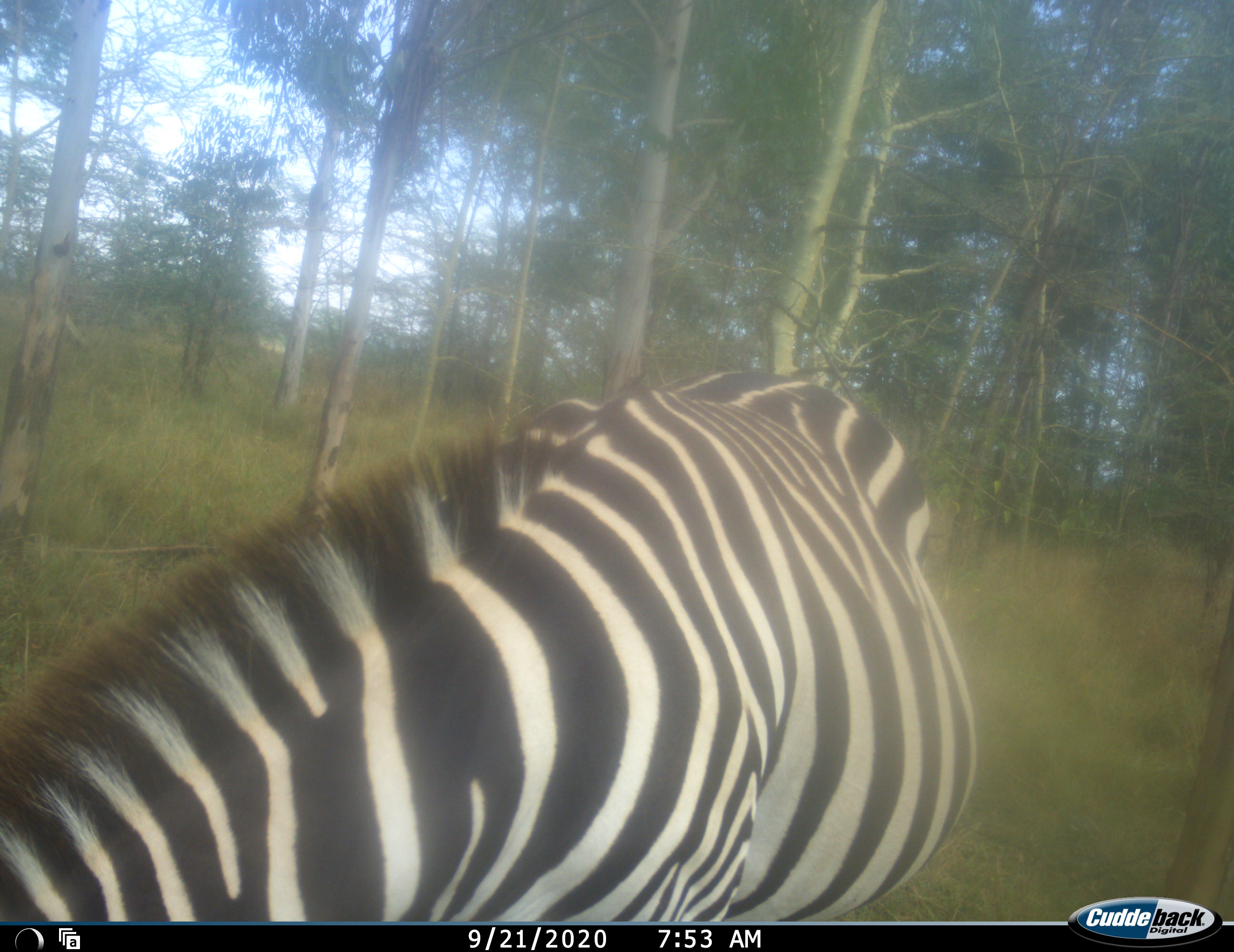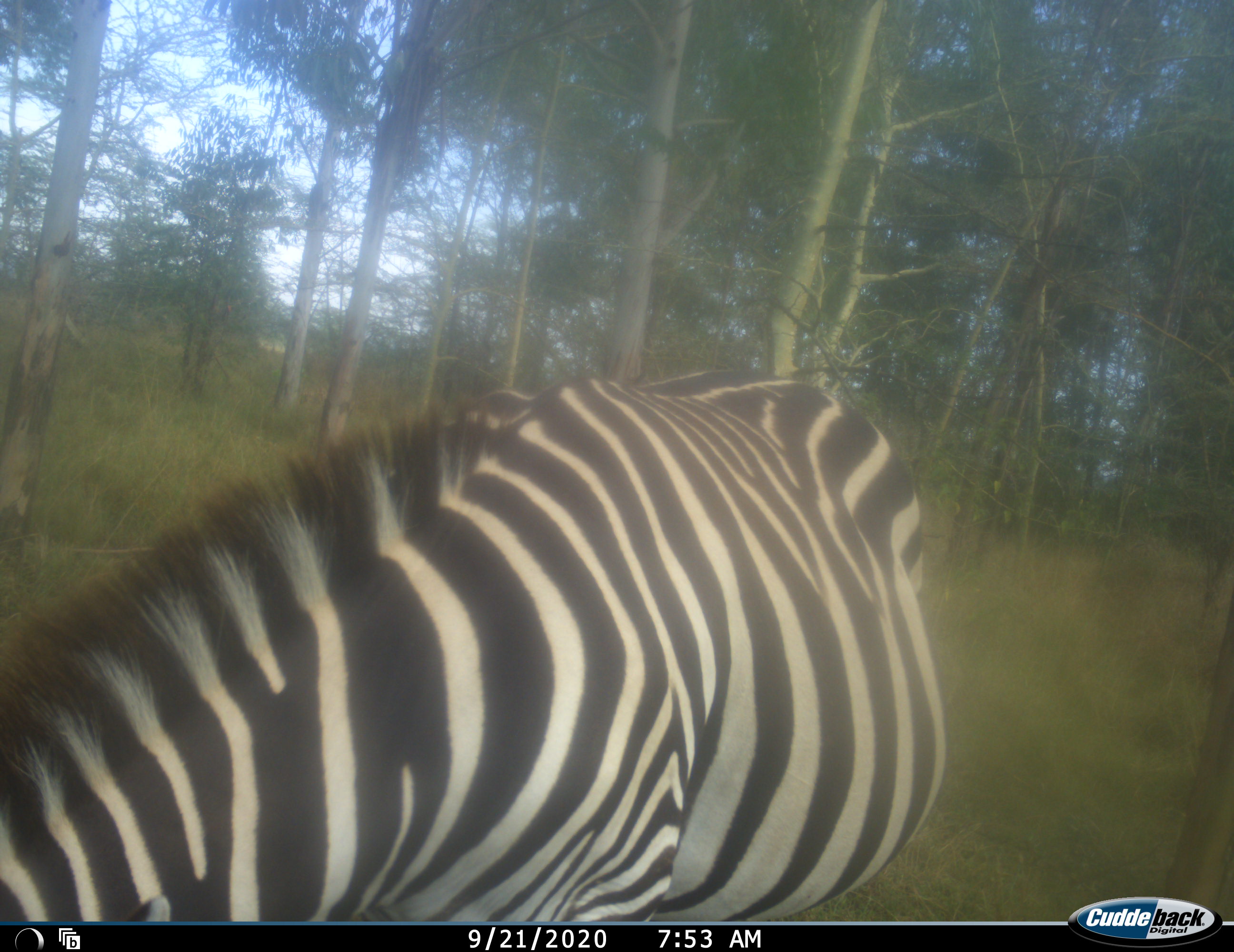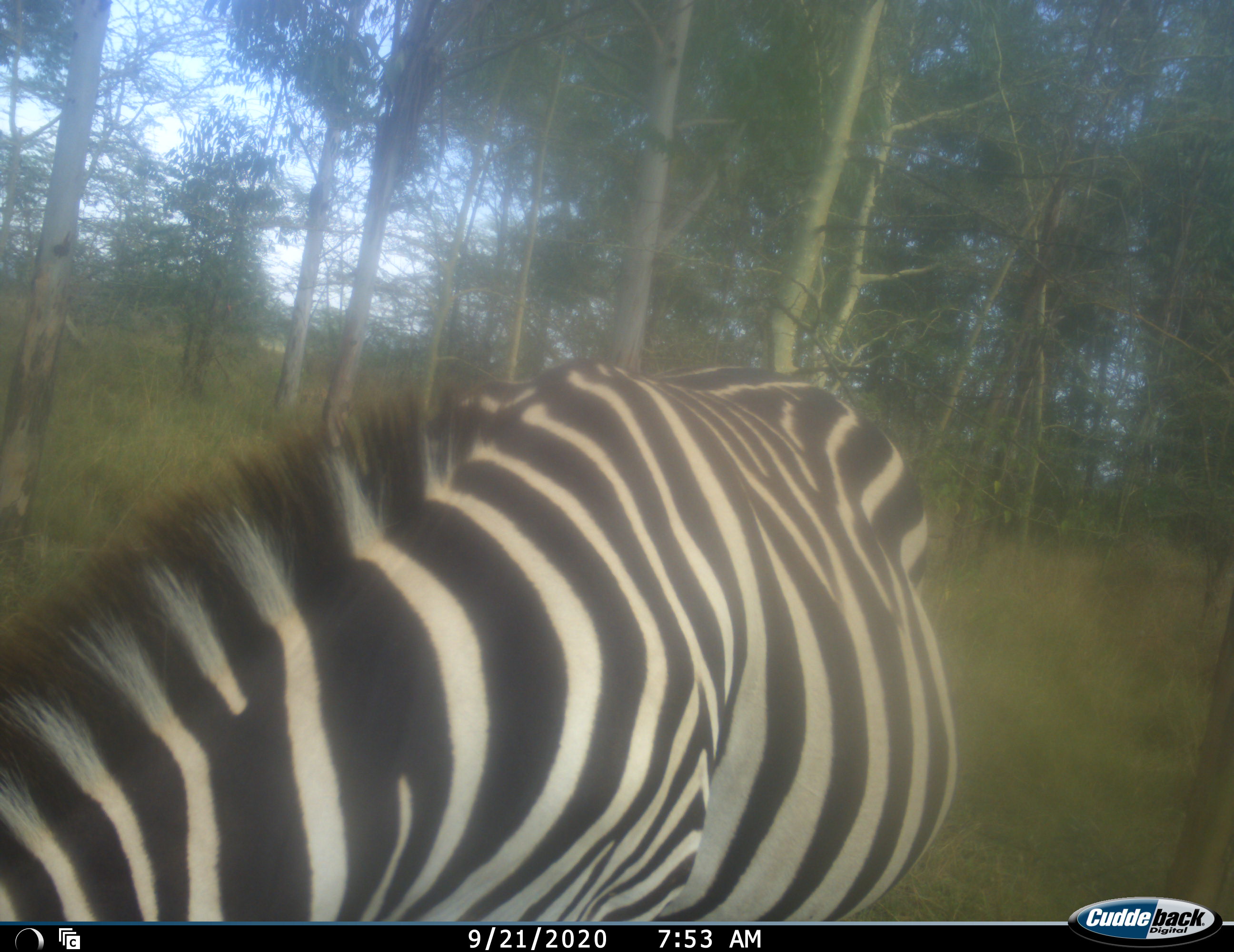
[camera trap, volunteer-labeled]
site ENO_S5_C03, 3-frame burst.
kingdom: Animalia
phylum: Chordata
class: Mammalia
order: Perissodactyla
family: Equidae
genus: Equus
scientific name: Equus quagga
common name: plains zebra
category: zebraplains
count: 1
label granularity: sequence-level